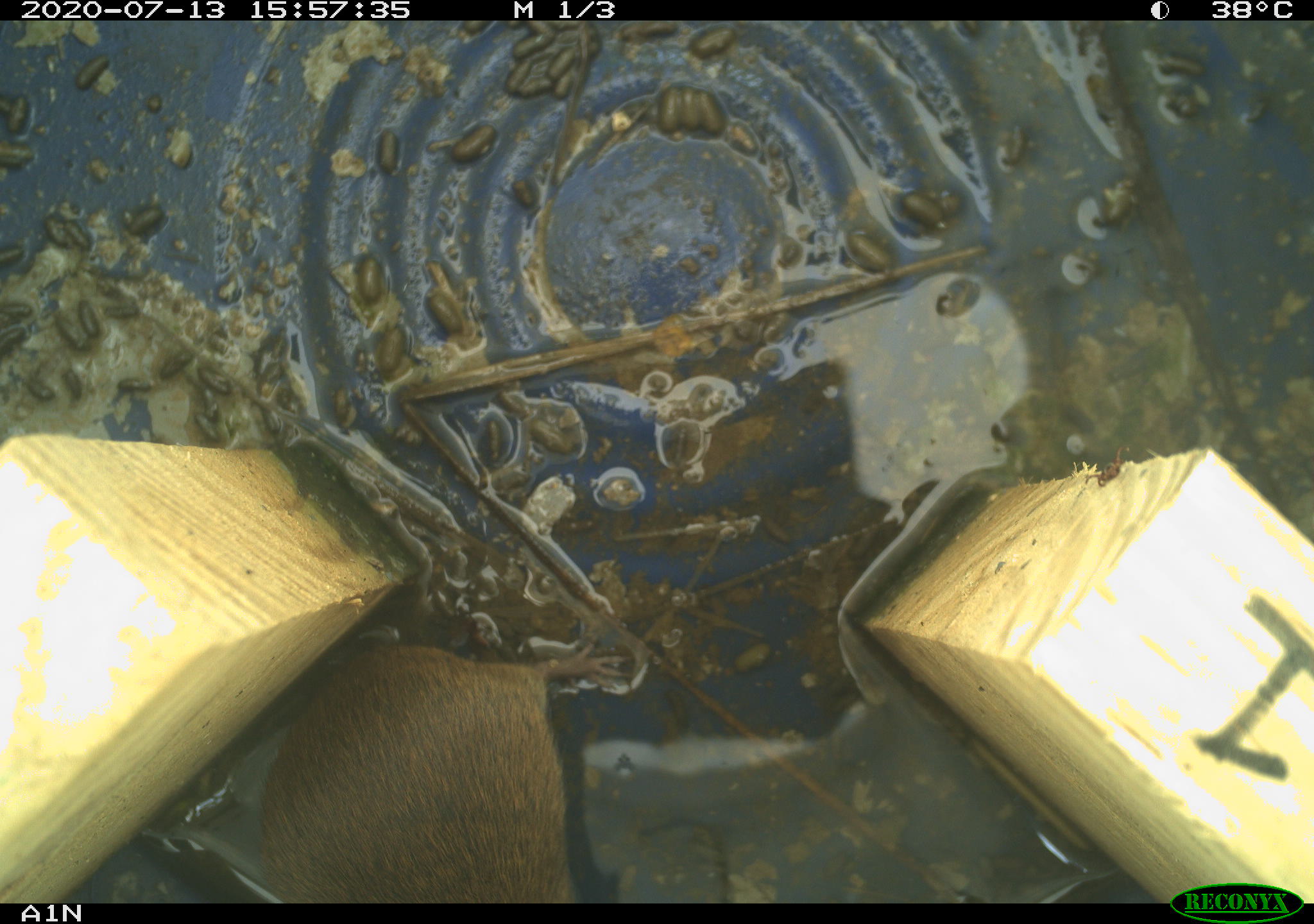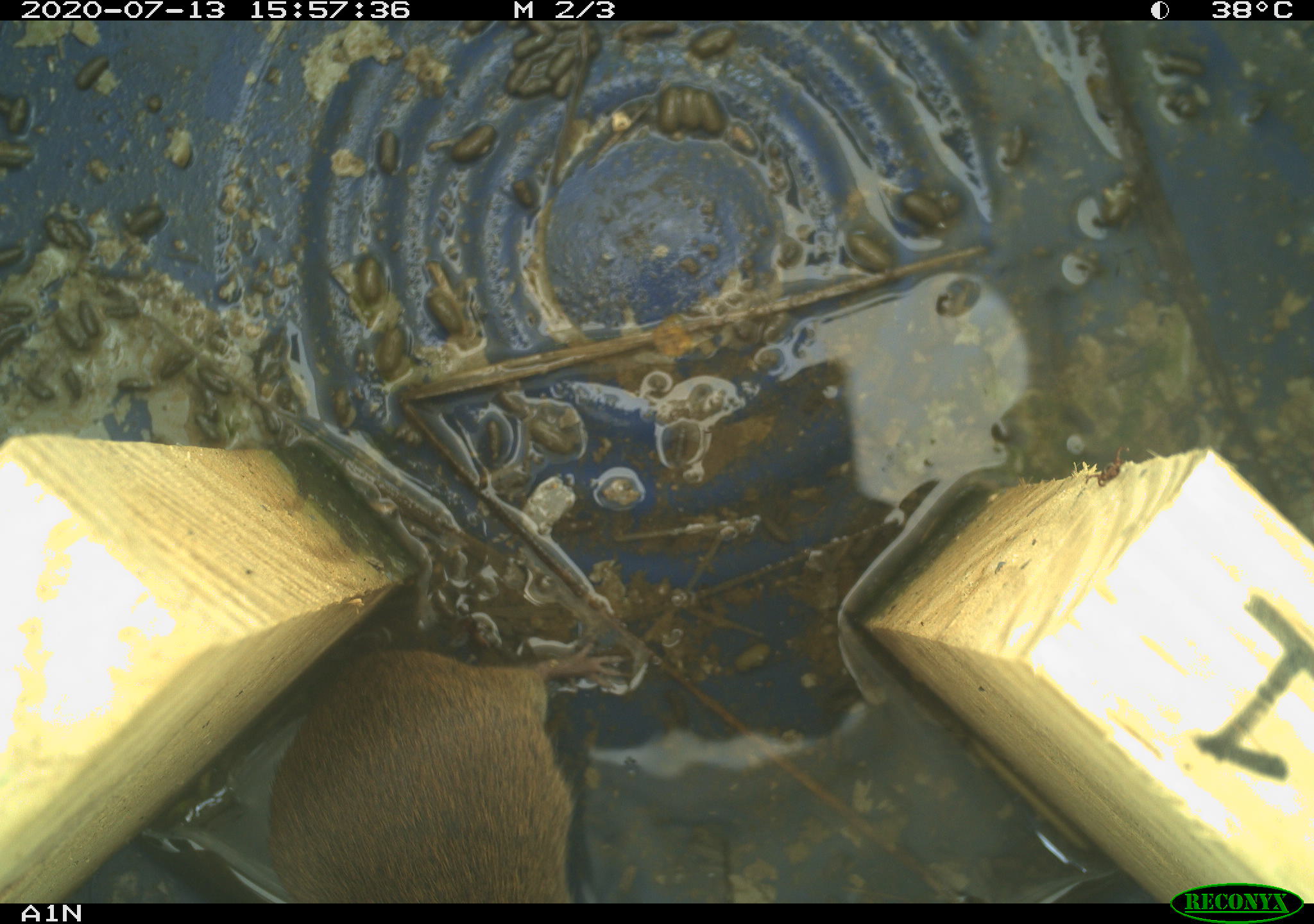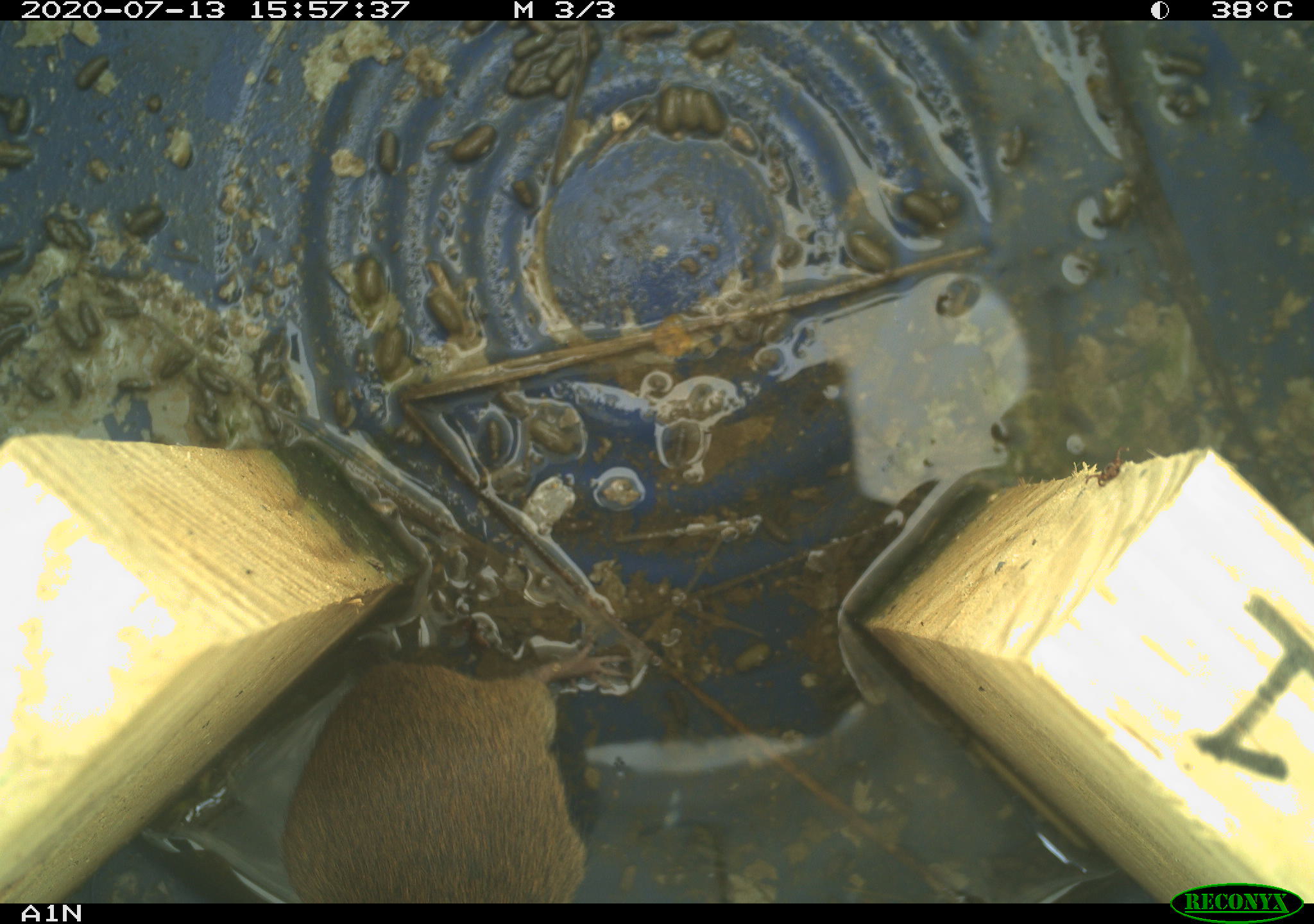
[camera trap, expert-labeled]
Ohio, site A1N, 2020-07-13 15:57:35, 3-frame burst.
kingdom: Animalia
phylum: Chordata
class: Mammalia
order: Rodentia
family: Cricetidae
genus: Microtus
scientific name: Microtus pennsylvanicus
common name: meadow vole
Meadow vole (Microtus pennsylvanicus).